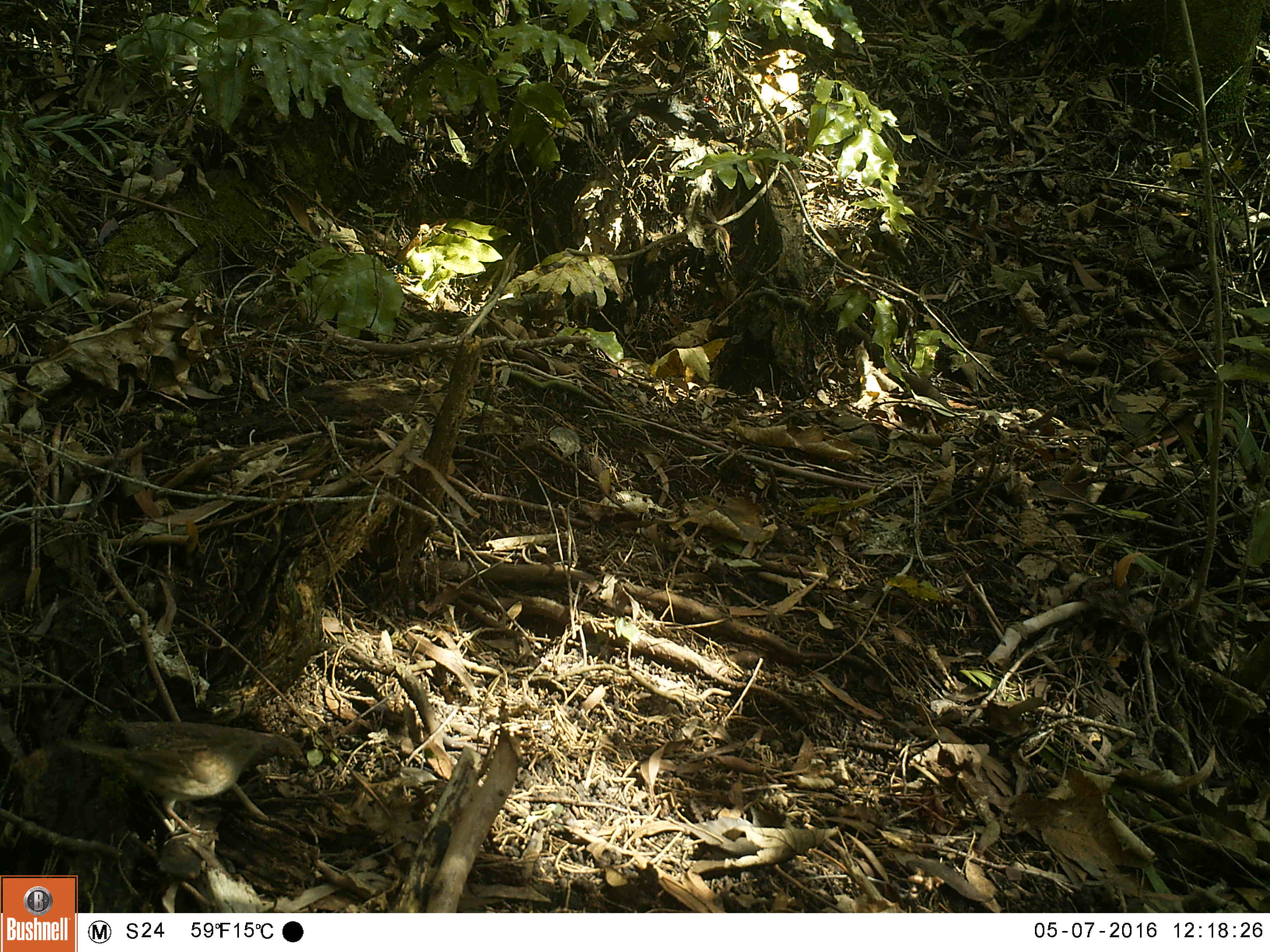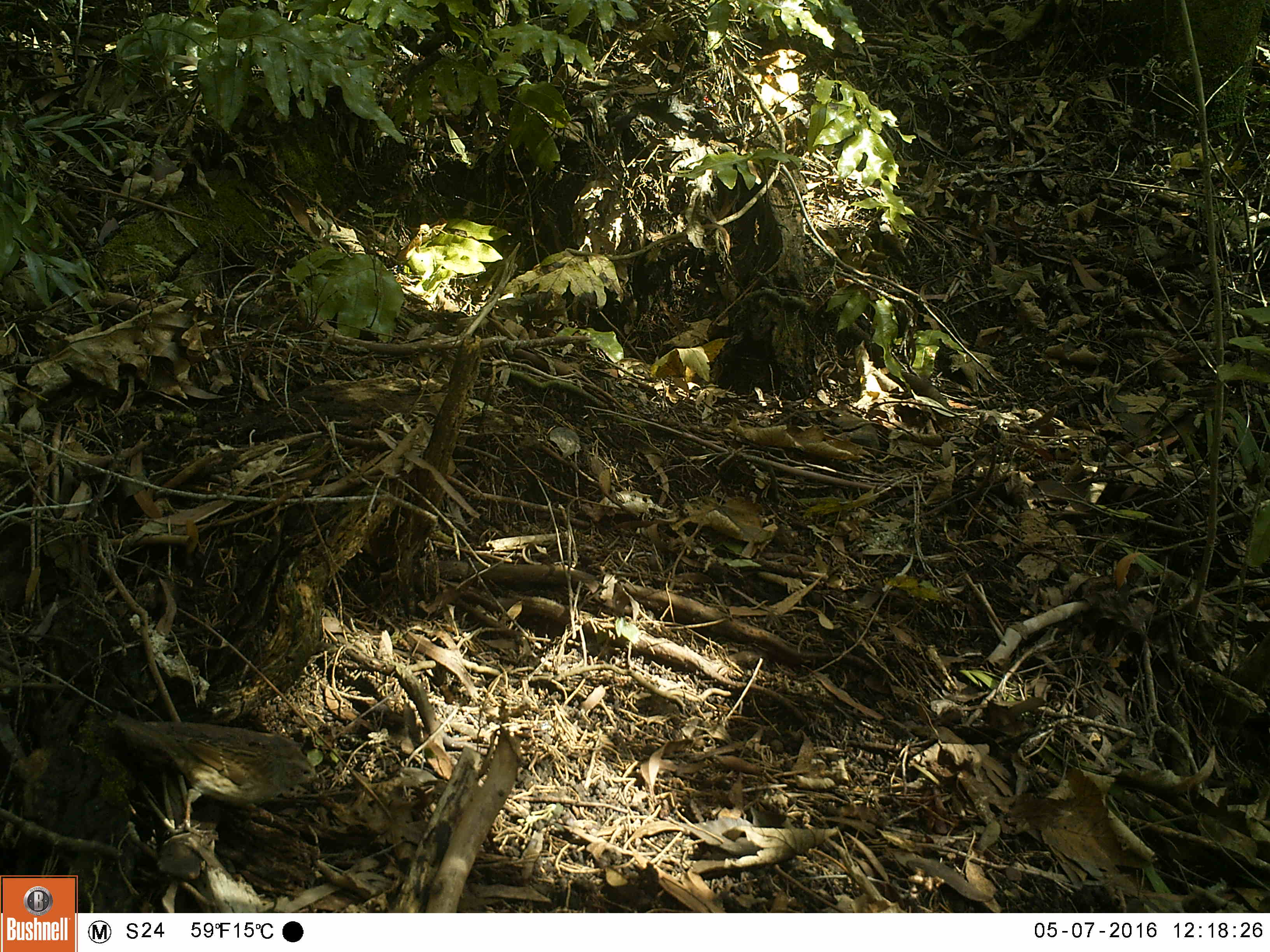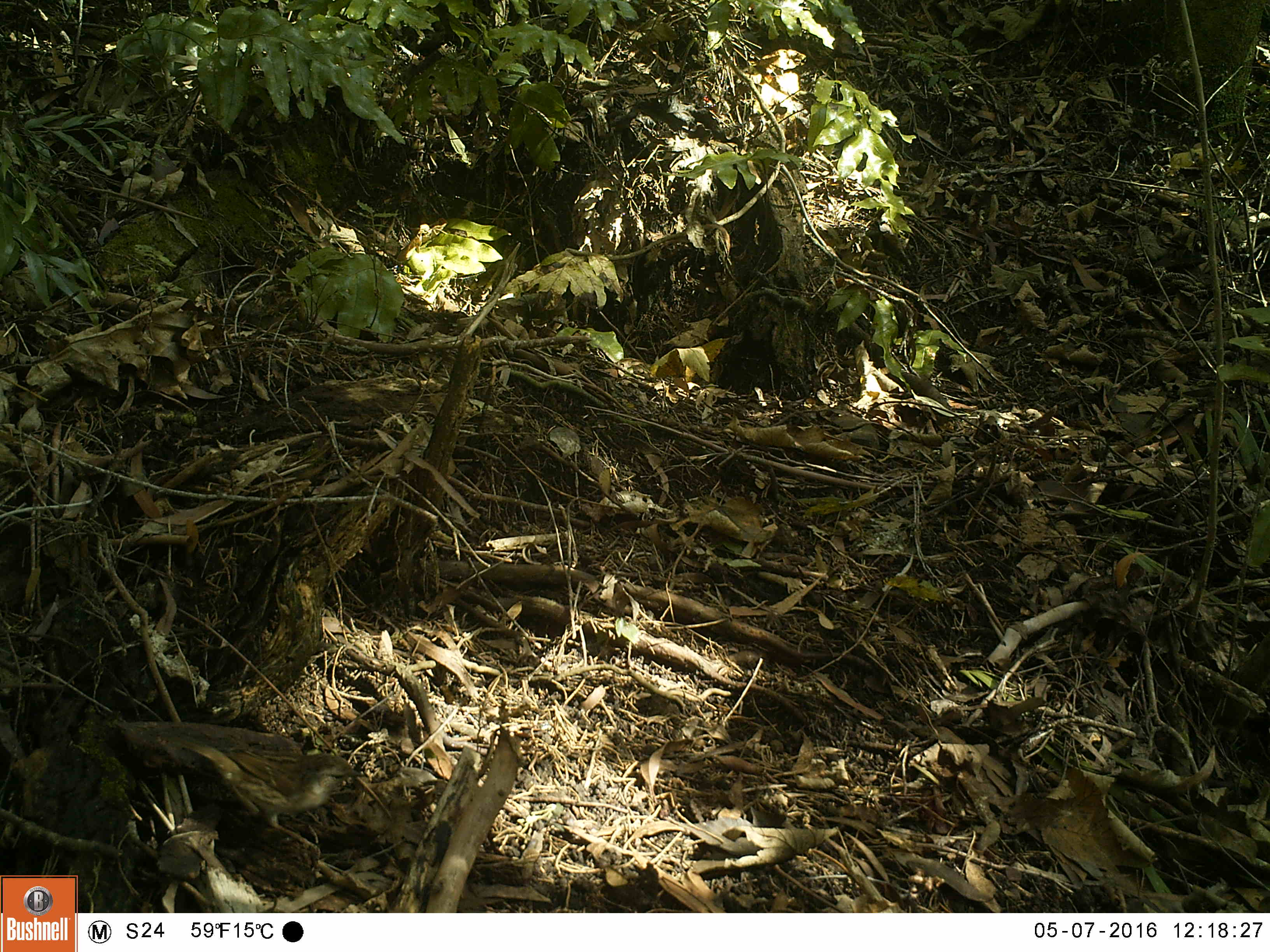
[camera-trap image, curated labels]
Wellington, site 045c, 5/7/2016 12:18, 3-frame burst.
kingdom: Animalia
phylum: Chordata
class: Aves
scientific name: Aves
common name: bird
Bird (Aves).